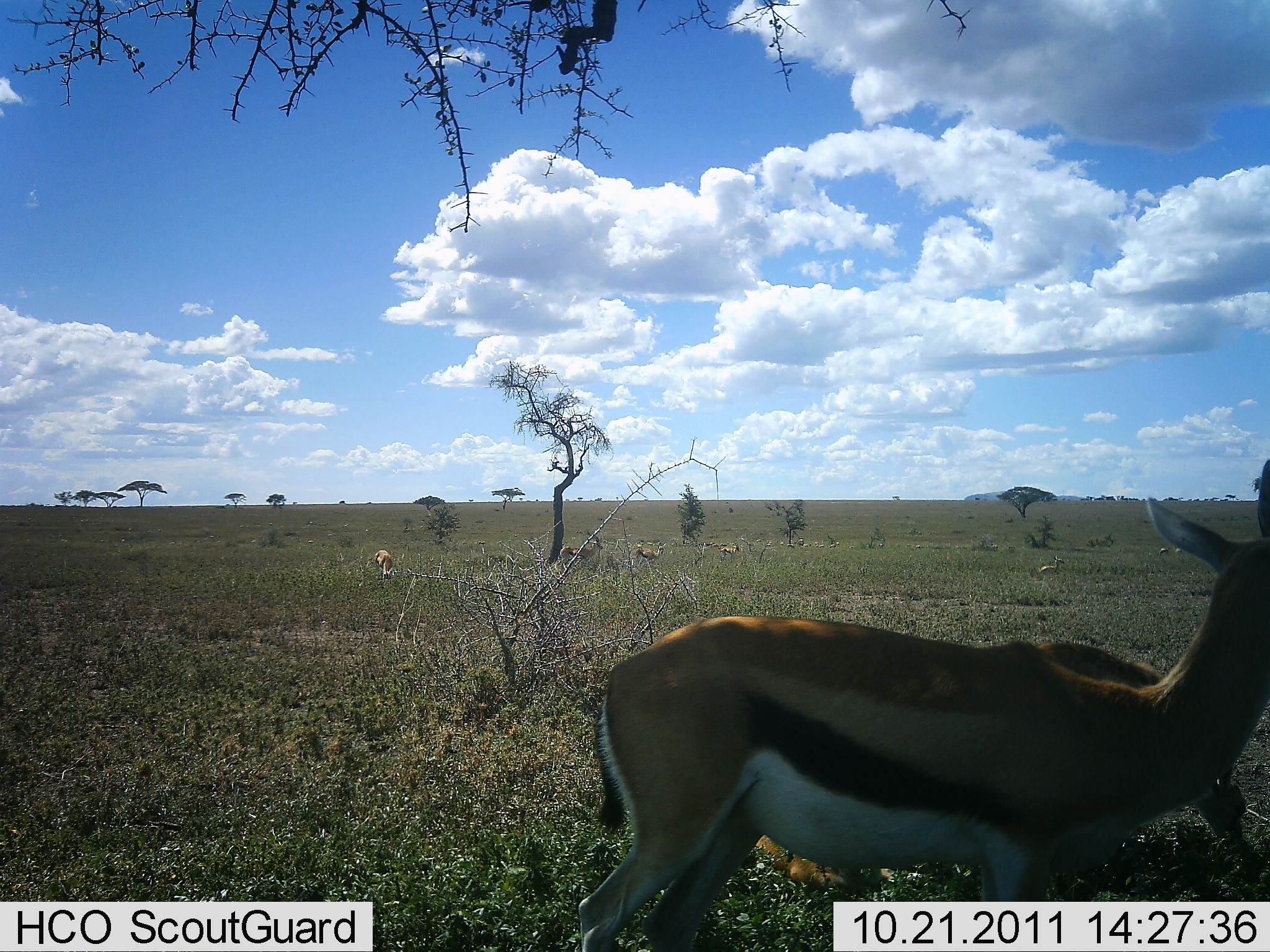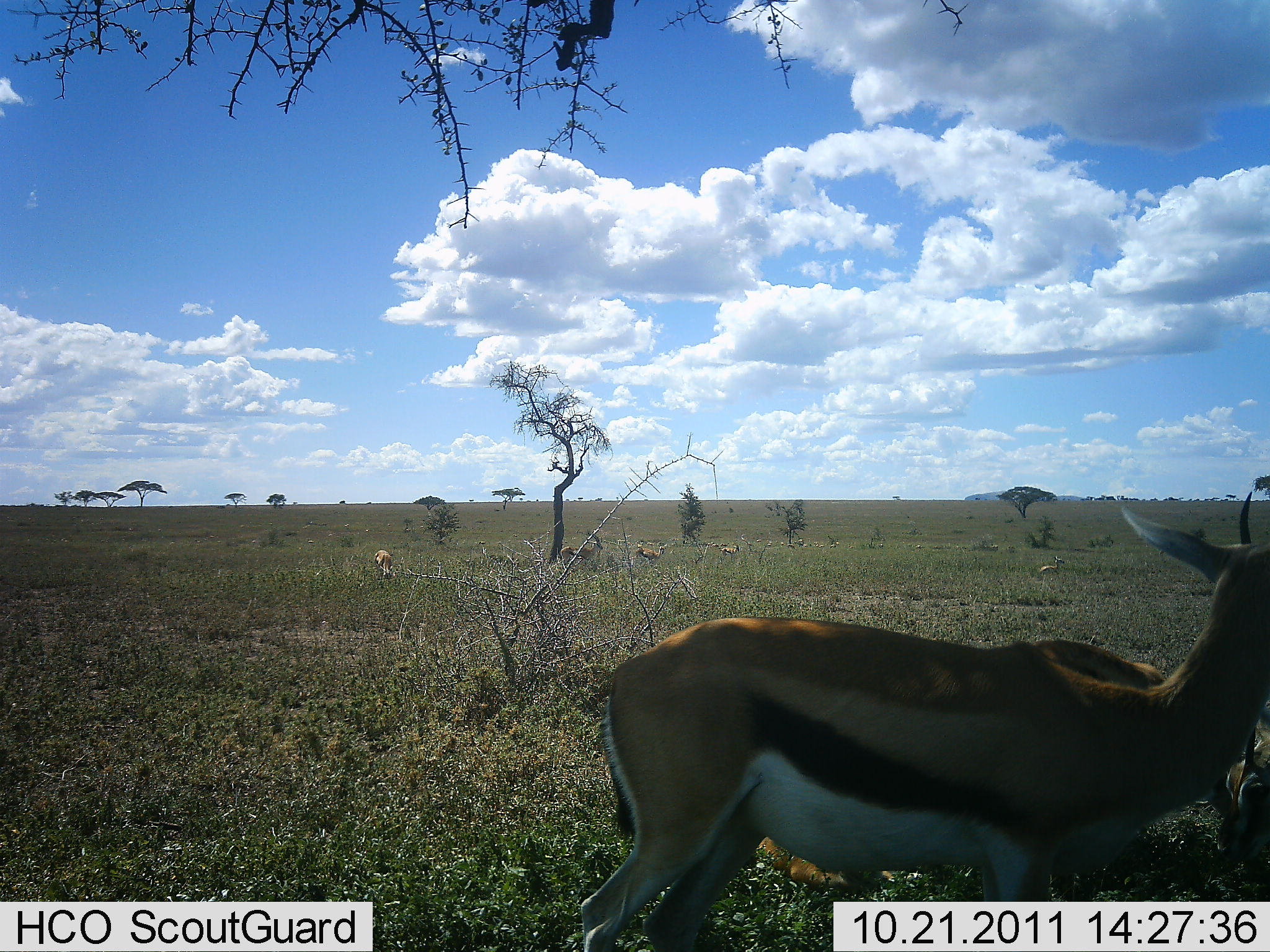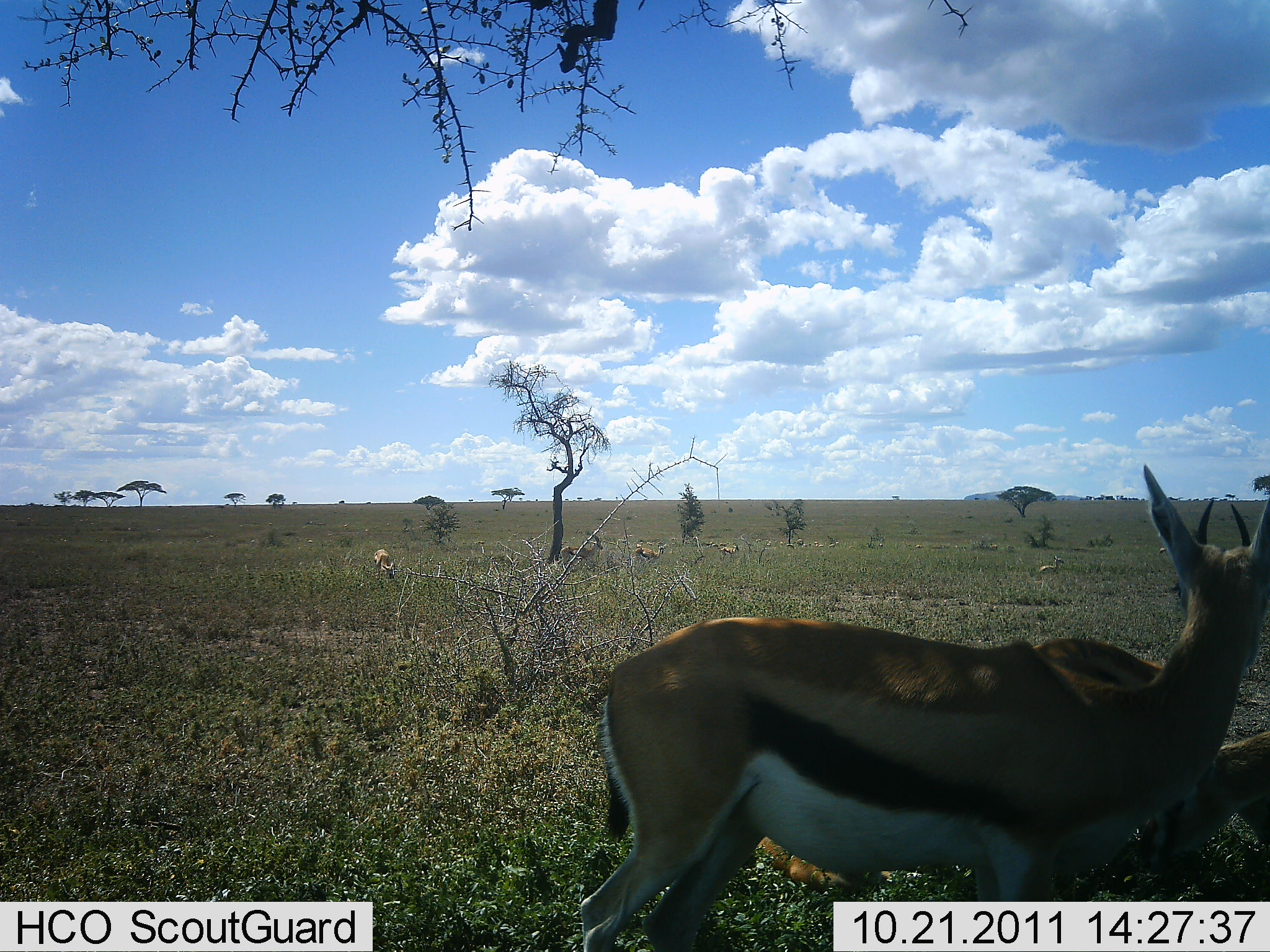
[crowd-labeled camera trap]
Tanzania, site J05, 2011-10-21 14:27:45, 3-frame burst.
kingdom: Animalia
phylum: Chordata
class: Mammalia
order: Artiodactyla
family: Bovidae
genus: Eudorcas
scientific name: Eudorcas thomsonii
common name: thomson's gazelle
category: gazellethomsons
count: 8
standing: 93%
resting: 21%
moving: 0%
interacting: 0%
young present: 0%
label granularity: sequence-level